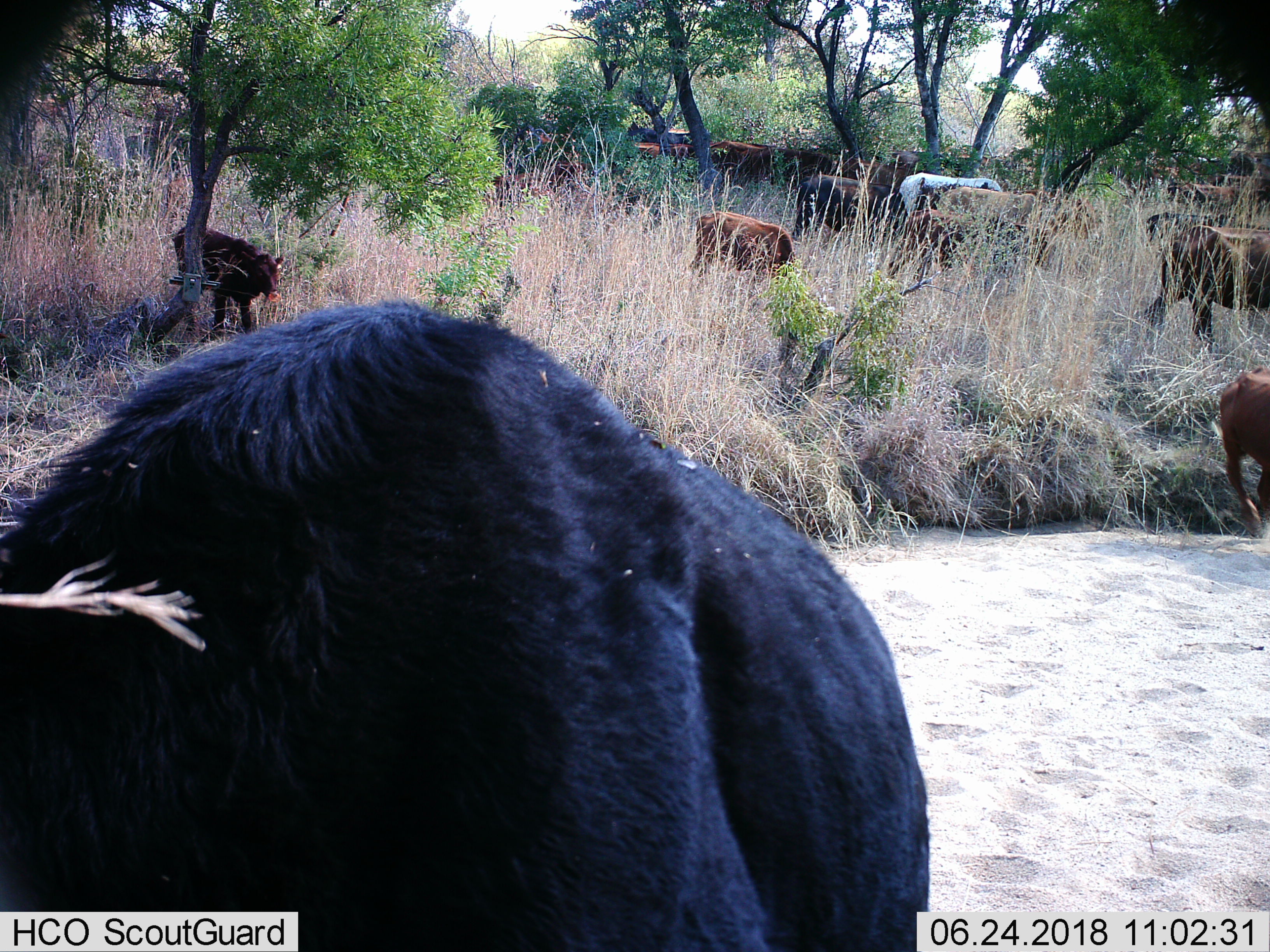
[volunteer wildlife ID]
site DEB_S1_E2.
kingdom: Animalia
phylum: Chordata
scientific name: Vertebrata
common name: domestic animal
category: domesticanimal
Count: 11-50.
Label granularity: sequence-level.